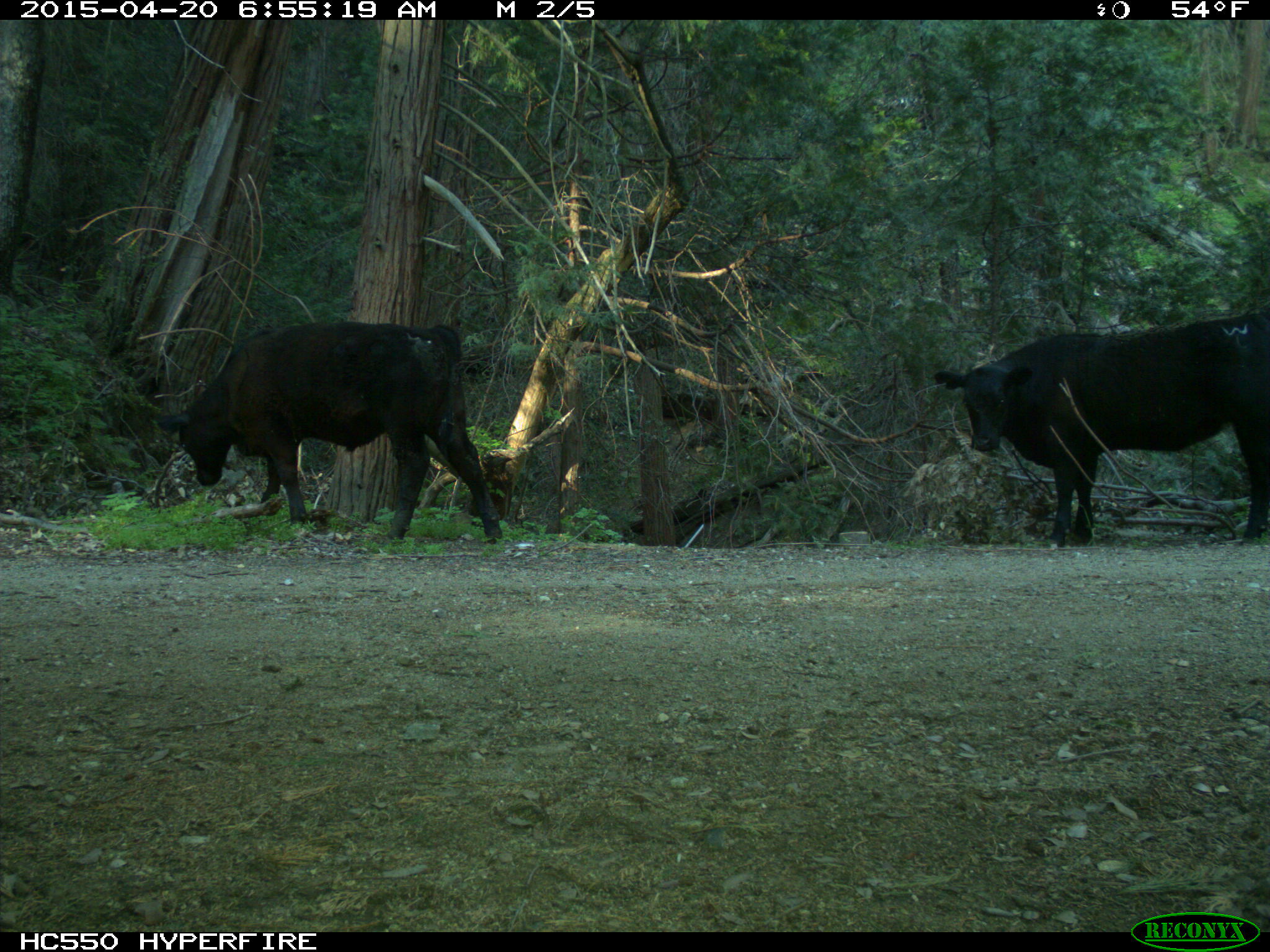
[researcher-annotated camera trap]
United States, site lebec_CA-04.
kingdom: Animalia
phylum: Chordata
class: Mammalia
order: Artiodactyla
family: Bovidae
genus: Bos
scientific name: Bos taurus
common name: domestic cow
Bos taurus (domestic cow).